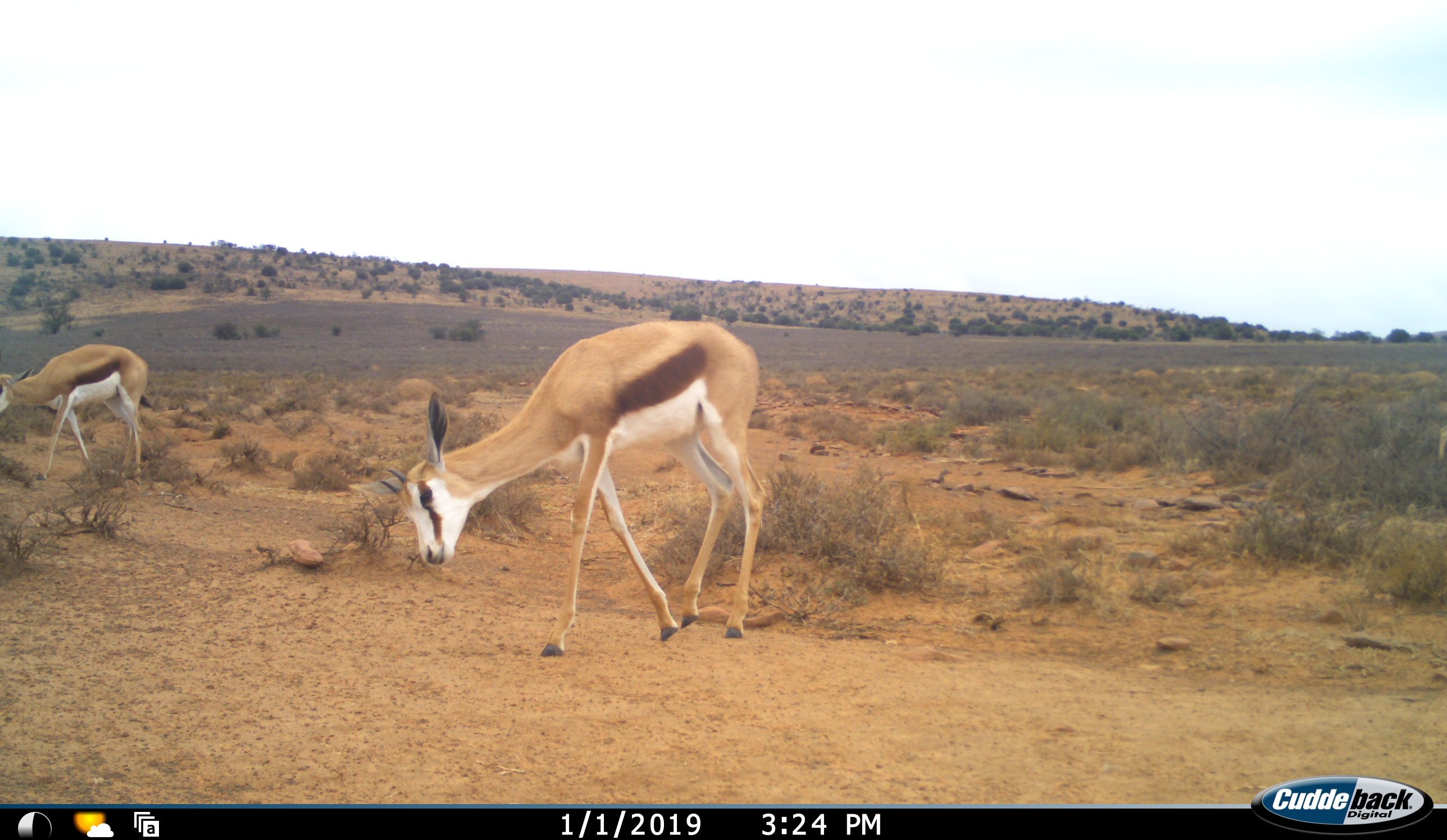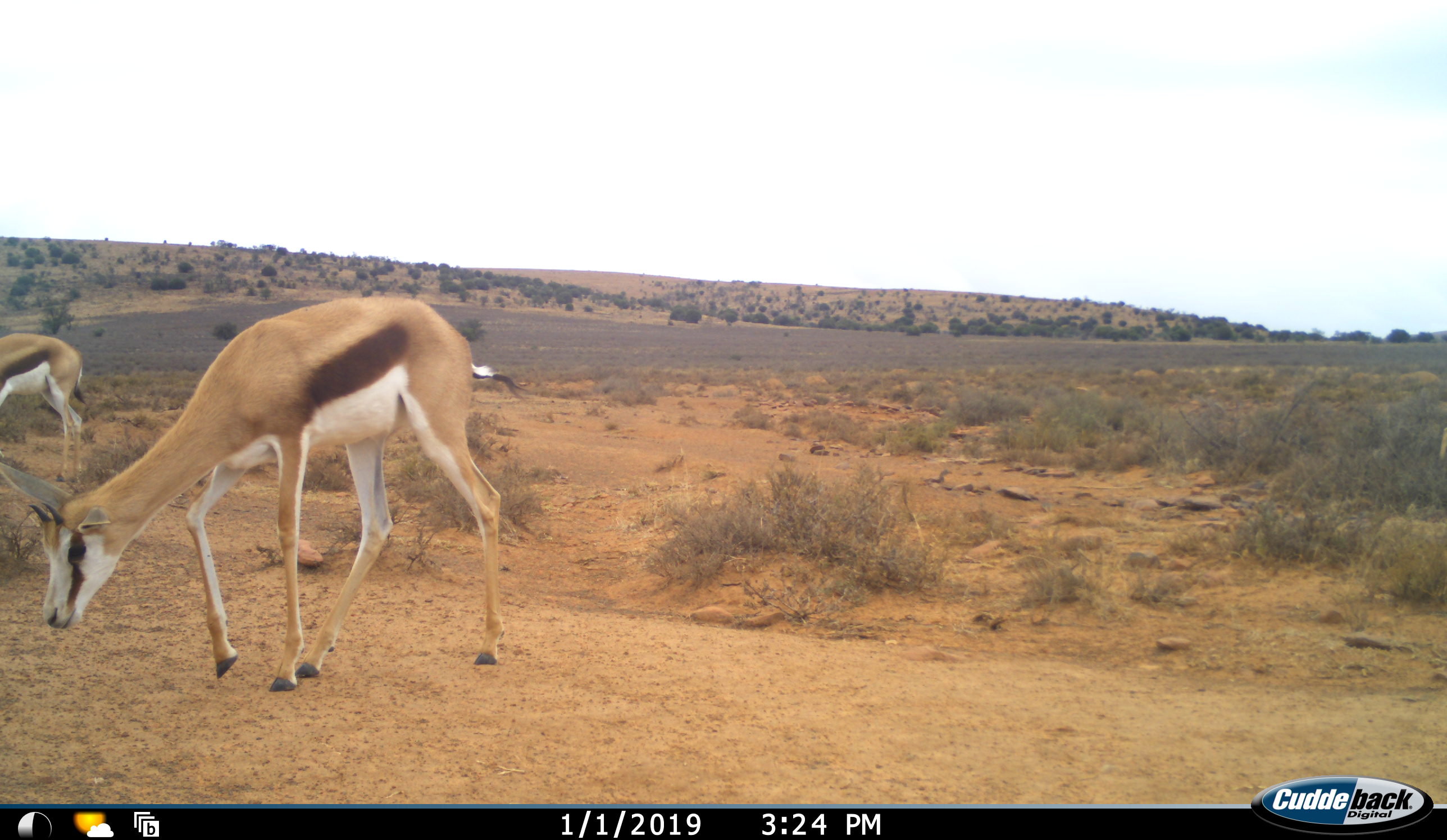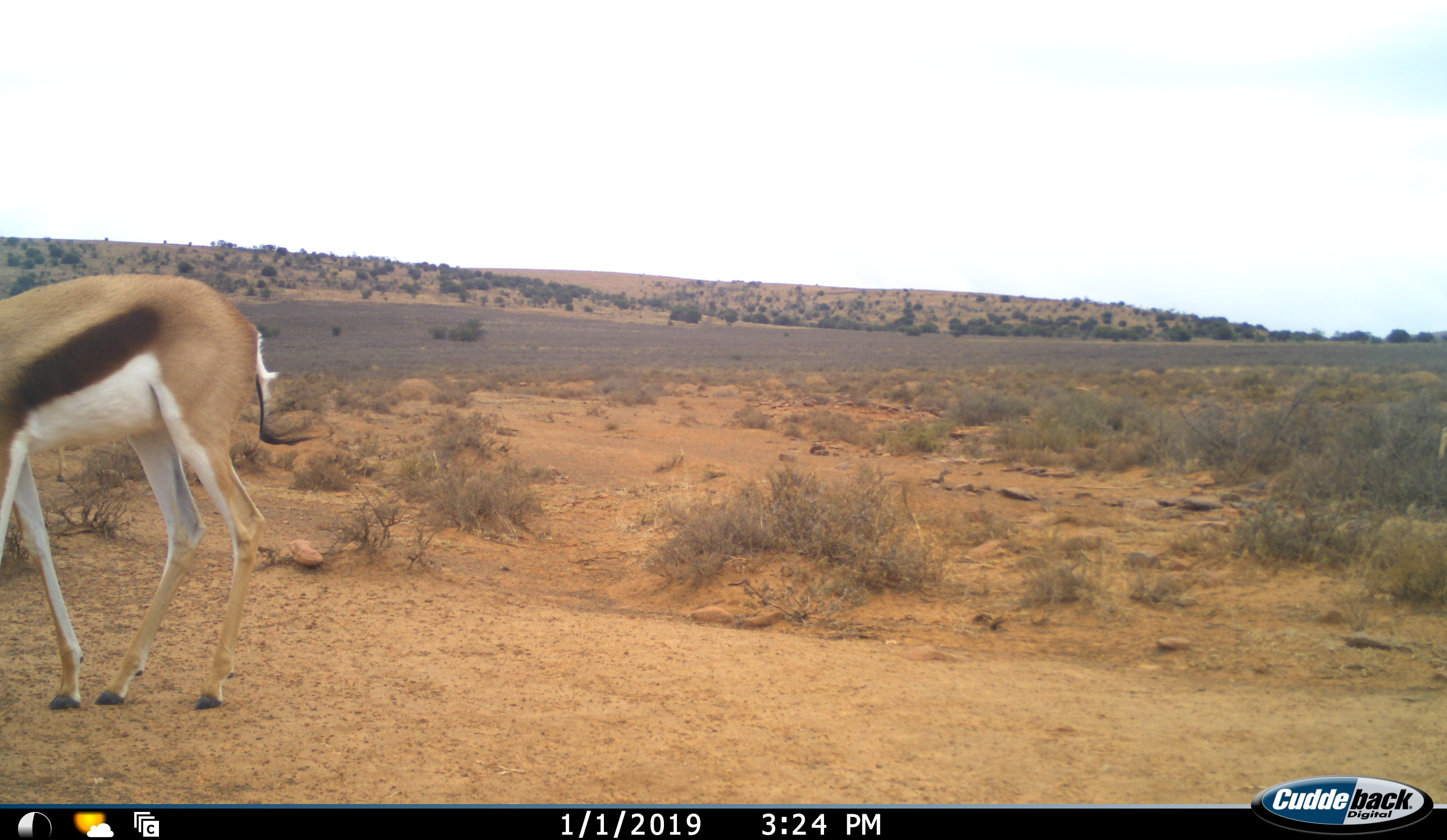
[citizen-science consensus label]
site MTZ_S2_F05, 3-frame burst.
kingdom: Animalia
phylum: Chordata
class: Mammalia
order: Artiodactyla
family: Bovidae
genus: Antidorcas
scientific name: Antidorcas marsupialis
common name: springbok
Springbok (Antidorcas marsupialis), count 2. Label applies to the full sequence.